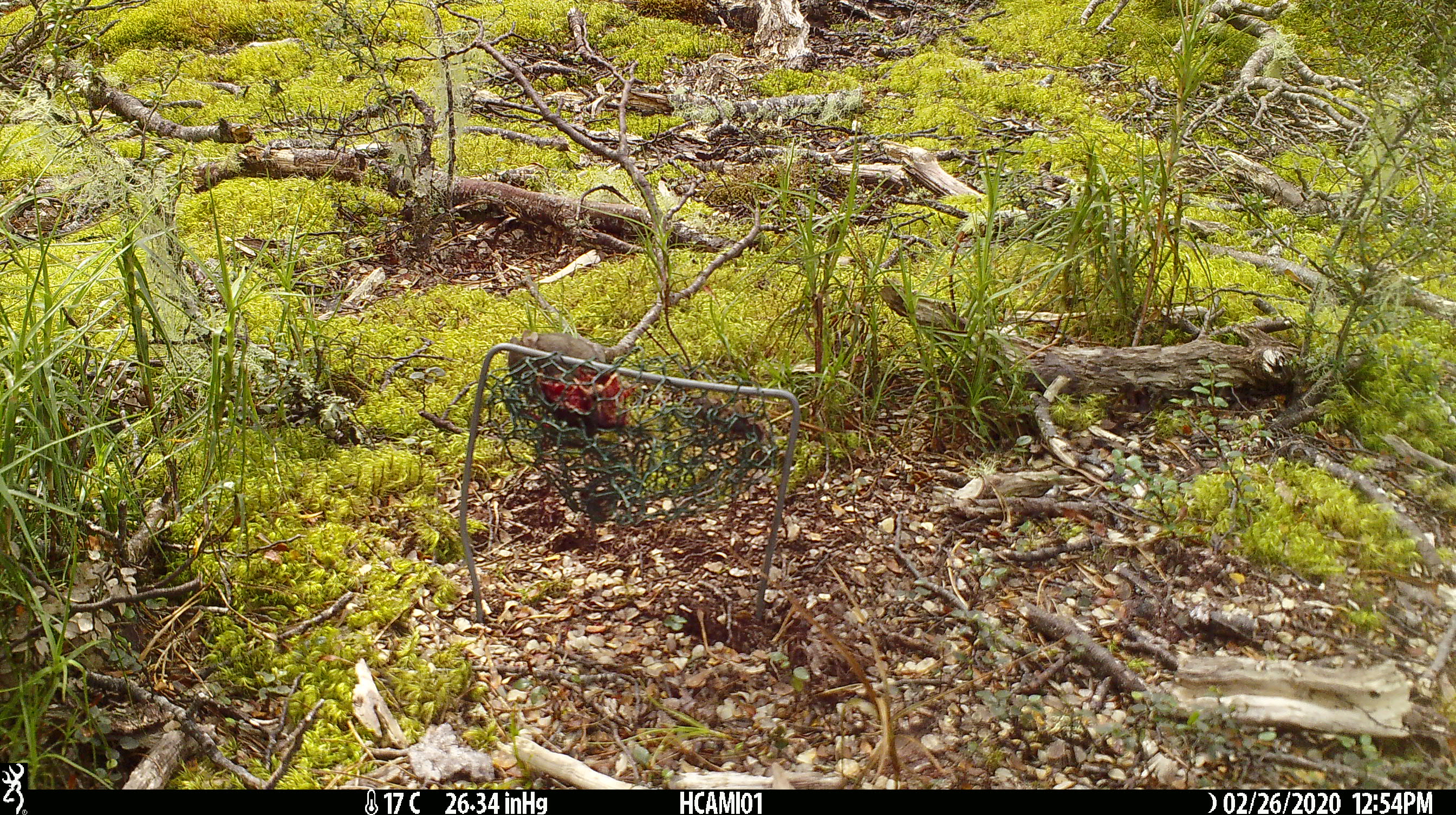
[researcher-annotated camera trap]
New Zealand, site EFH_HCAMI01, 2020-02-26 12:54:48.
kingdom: Animalia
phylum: Chordata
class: Mammalia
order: Rodentia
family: Muridae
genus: Mus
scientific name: Mus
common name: mouse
Mouse (Mus).